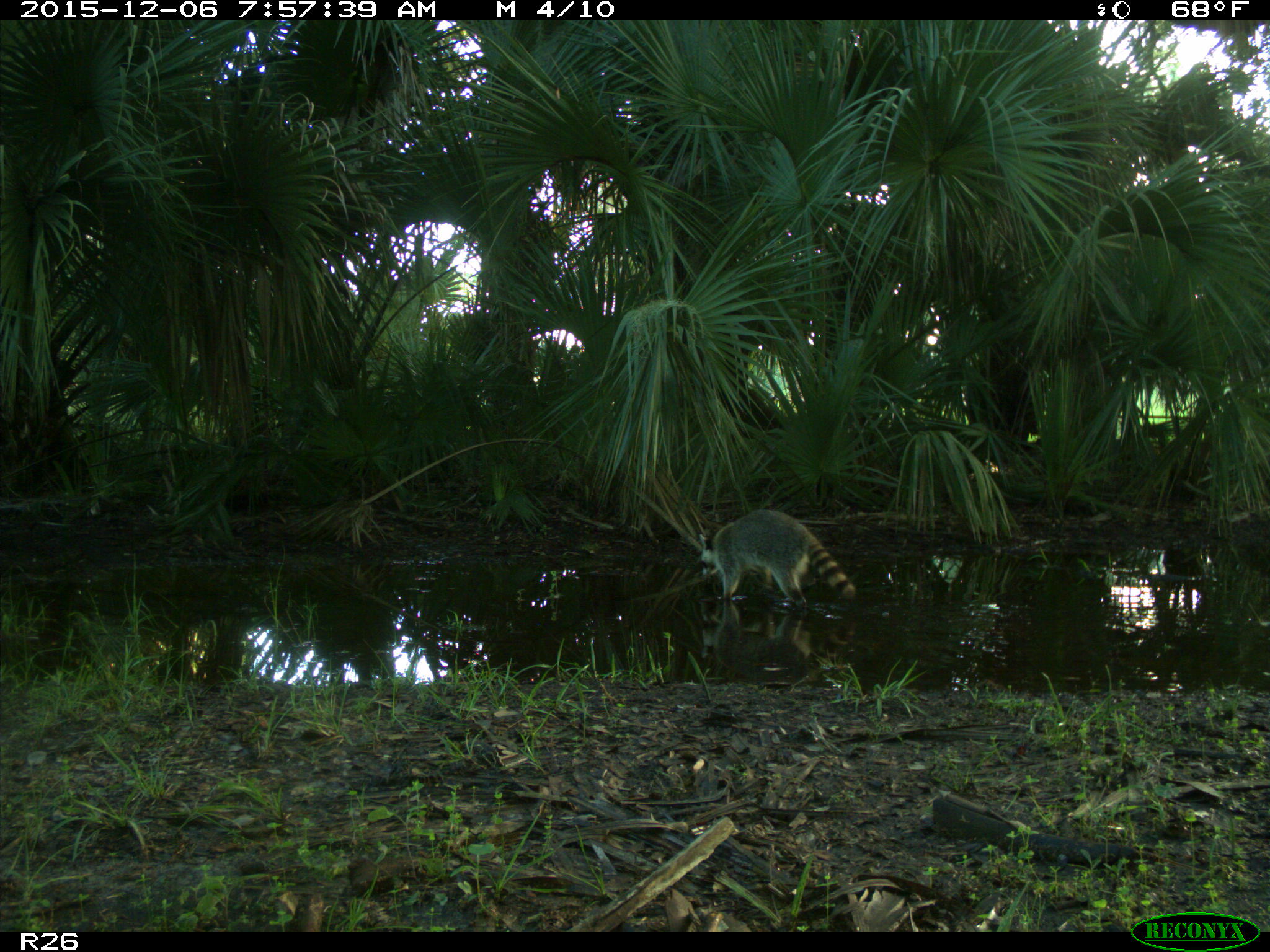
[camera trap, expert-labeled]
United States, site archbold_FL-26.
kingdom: Animalia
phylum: Chordata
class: Mammalia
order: Carnivora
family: Procyonidae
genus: Procyon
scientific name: Procyon lotor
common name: common raccoon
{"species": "Procyon lotor (common raccoon)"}